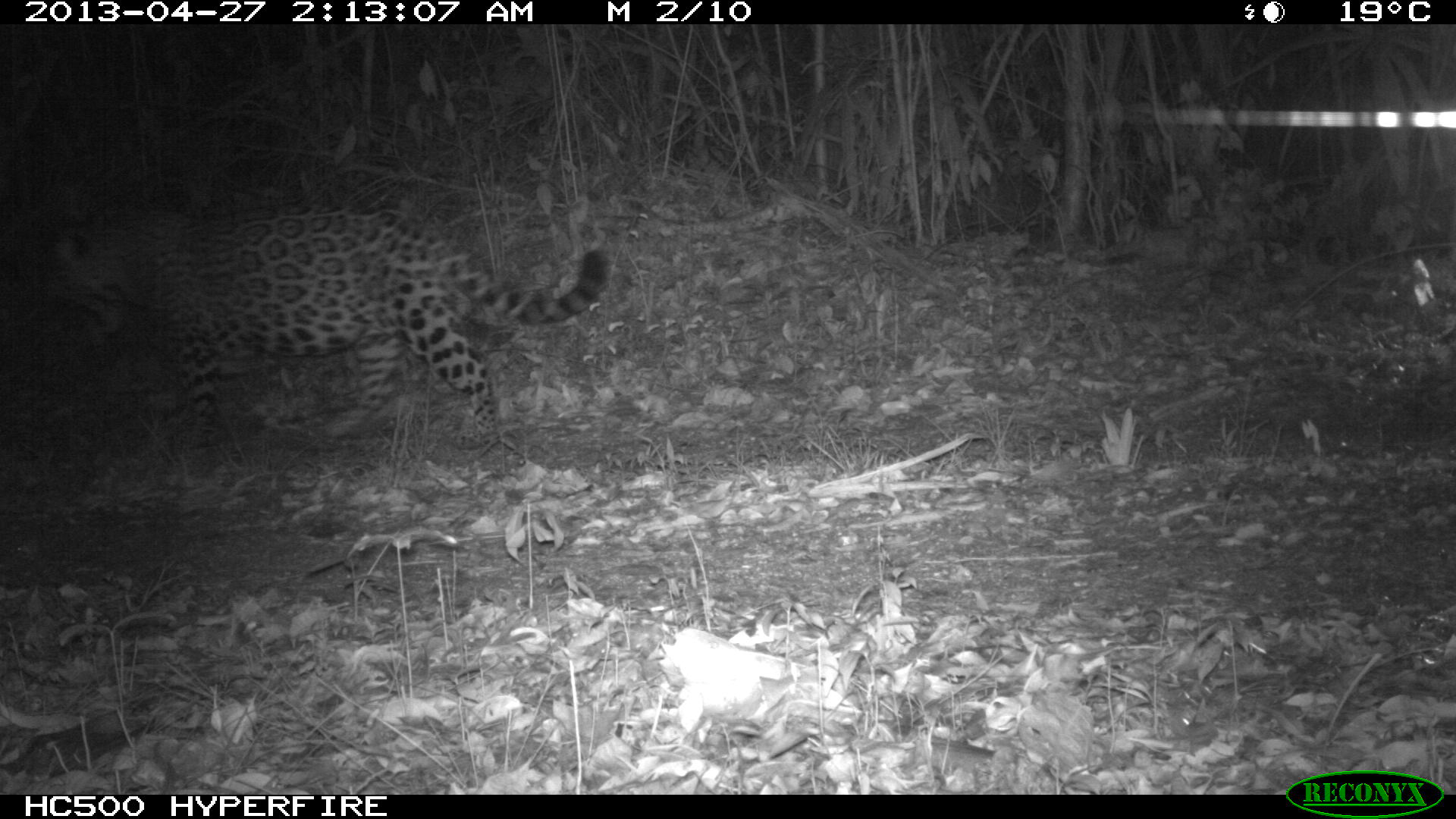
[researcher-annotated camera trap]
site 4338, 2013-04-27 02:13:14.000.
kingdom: Animalia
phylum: Chordata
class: Mammalia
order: Carnivora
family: Felidae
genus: Panthera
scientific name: Panthera onca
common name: jaguar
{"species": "Panthera onca (jaguar)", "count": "1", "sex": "male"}